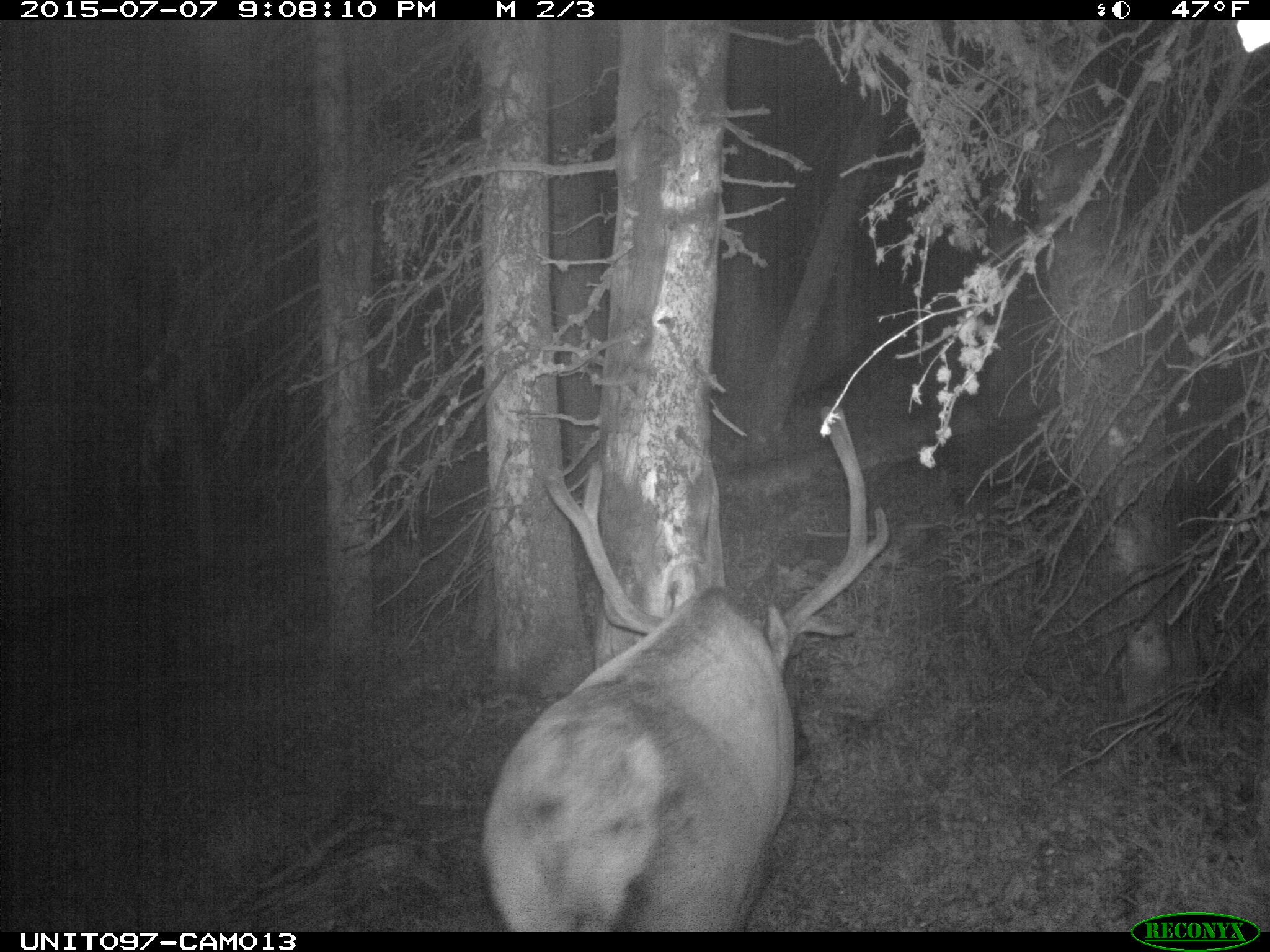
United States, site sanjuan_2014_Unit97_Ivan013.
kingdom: Animalia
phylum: Chordata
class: Mammalia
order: Artiodactyla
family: Cervidae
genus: Cervus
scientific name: Cervus elaphus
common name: red deer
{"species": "Cervus elaphus (red deer)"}